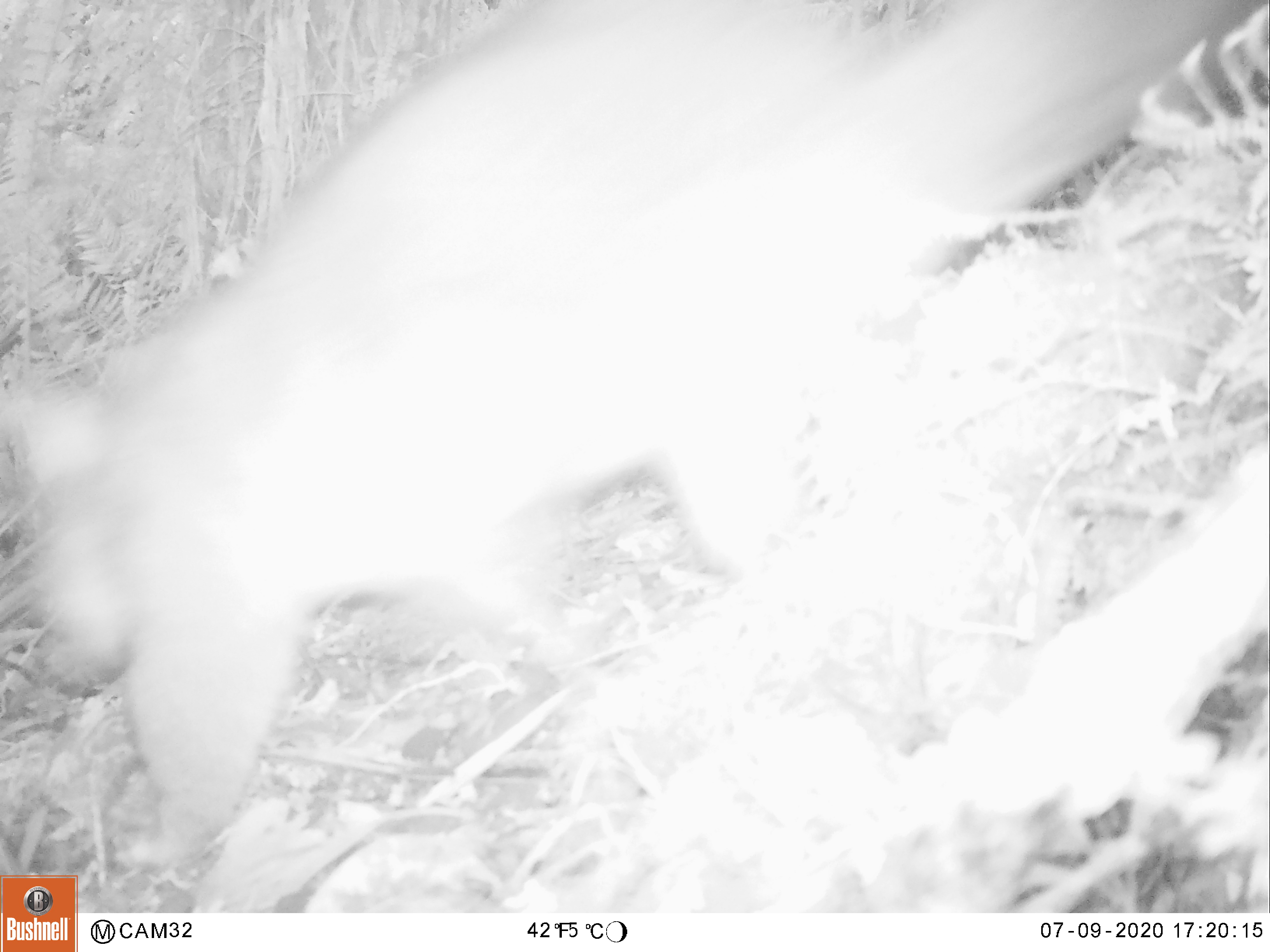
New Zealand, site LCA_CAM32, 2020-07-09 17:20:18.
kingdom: Animalia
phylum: Chordata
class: Mammalia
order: Diprotodontia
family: Phalangeridae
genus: Trichosurus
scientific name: Trichosurus vulpecula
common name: common brushtail possum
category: possum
Possum (common brushtail possum) (Trichosurus vulpecula).